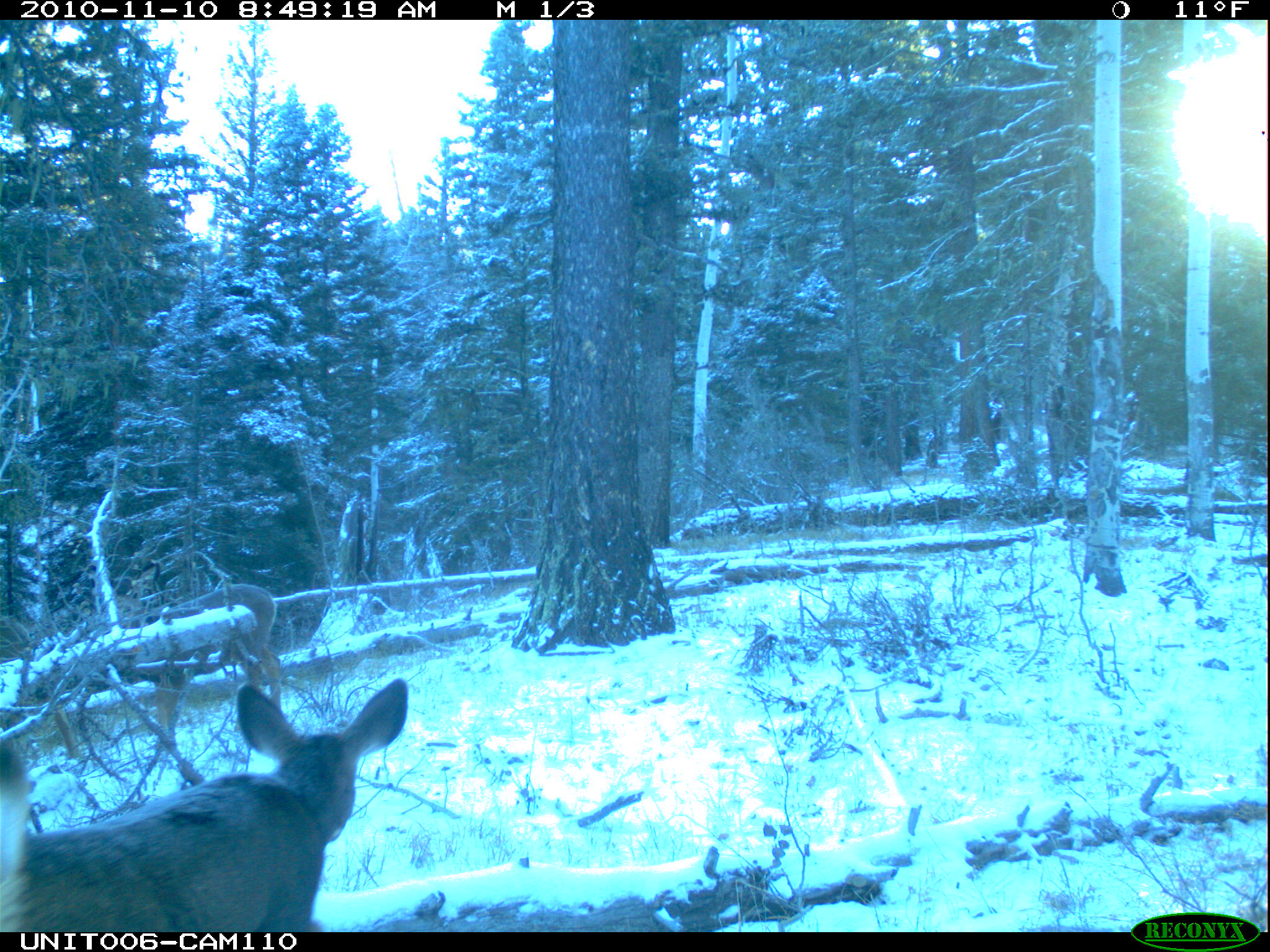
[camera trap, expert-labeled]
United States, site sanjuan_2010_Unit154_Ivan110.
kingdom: Animalia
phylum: Chordata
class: Mammalia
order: Artiodactyla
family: Cervidae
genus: Odocoileus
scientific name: Odocoileus hemionus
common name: mule deer